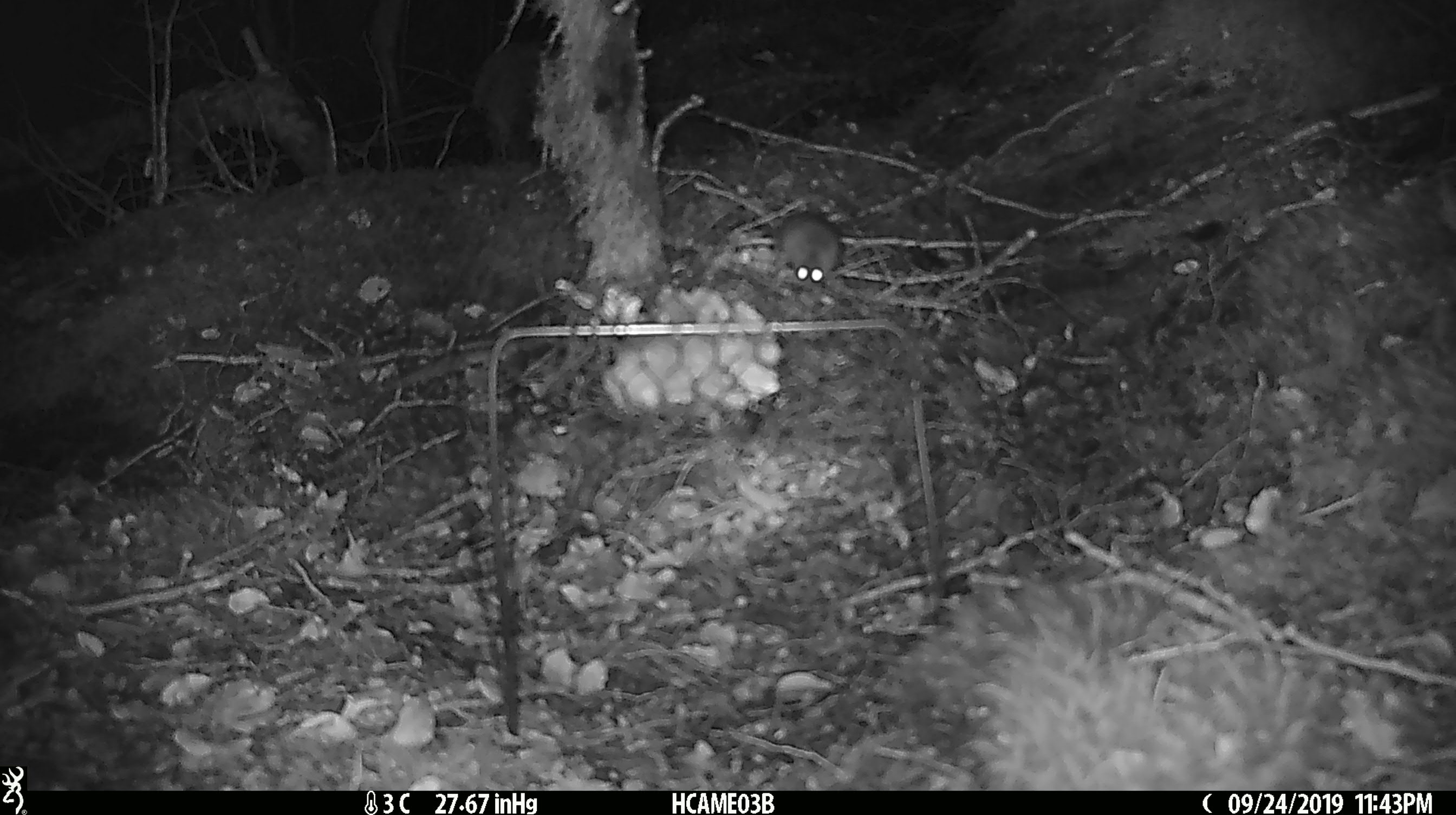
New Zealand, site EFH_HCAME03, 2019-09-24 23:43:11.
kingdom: Animalia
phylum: Chordata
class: Mammalia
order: Rodentia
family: Muridae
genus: Mus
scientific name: Mus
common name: mouse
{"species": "mouse (Mus)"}